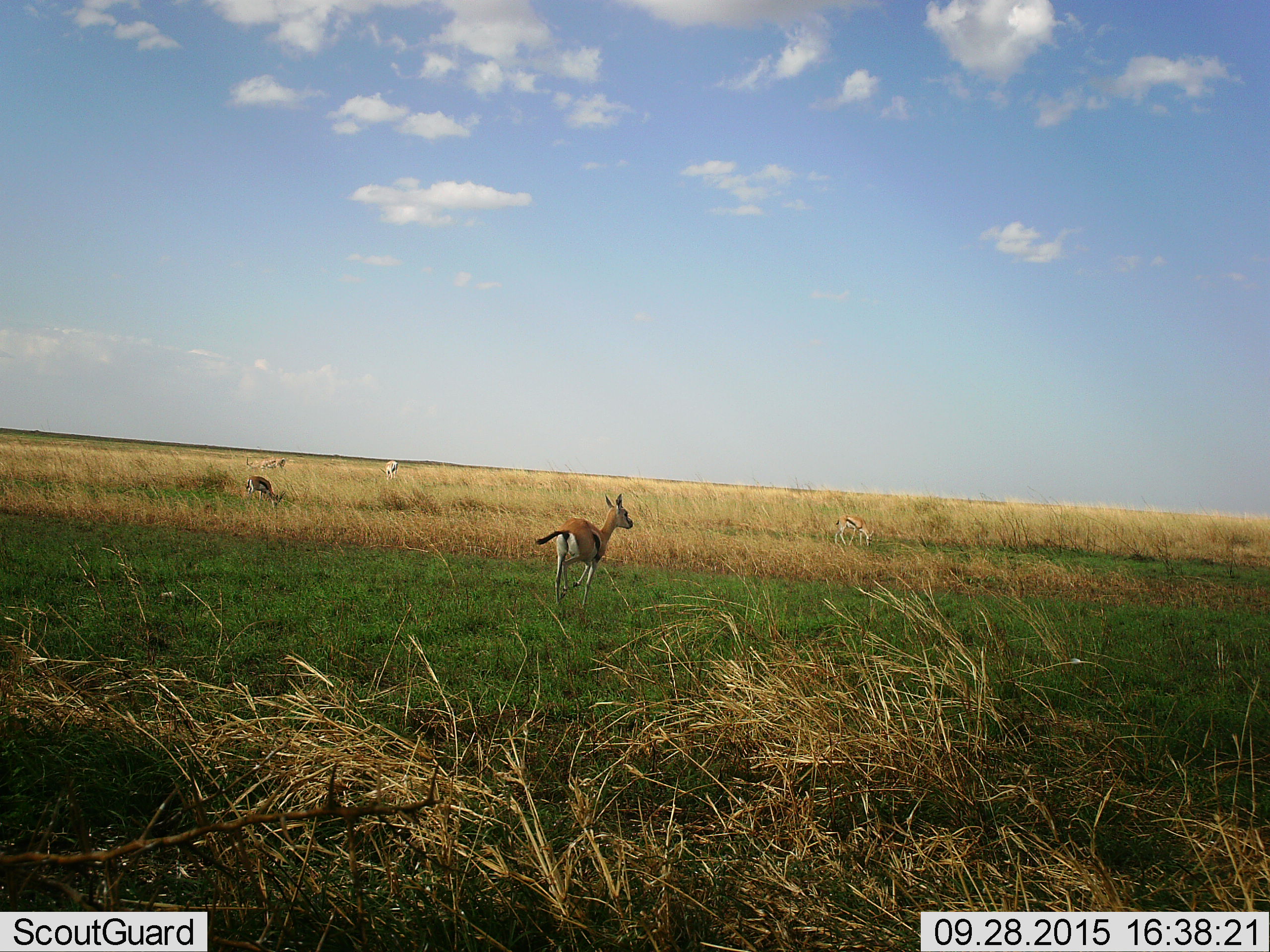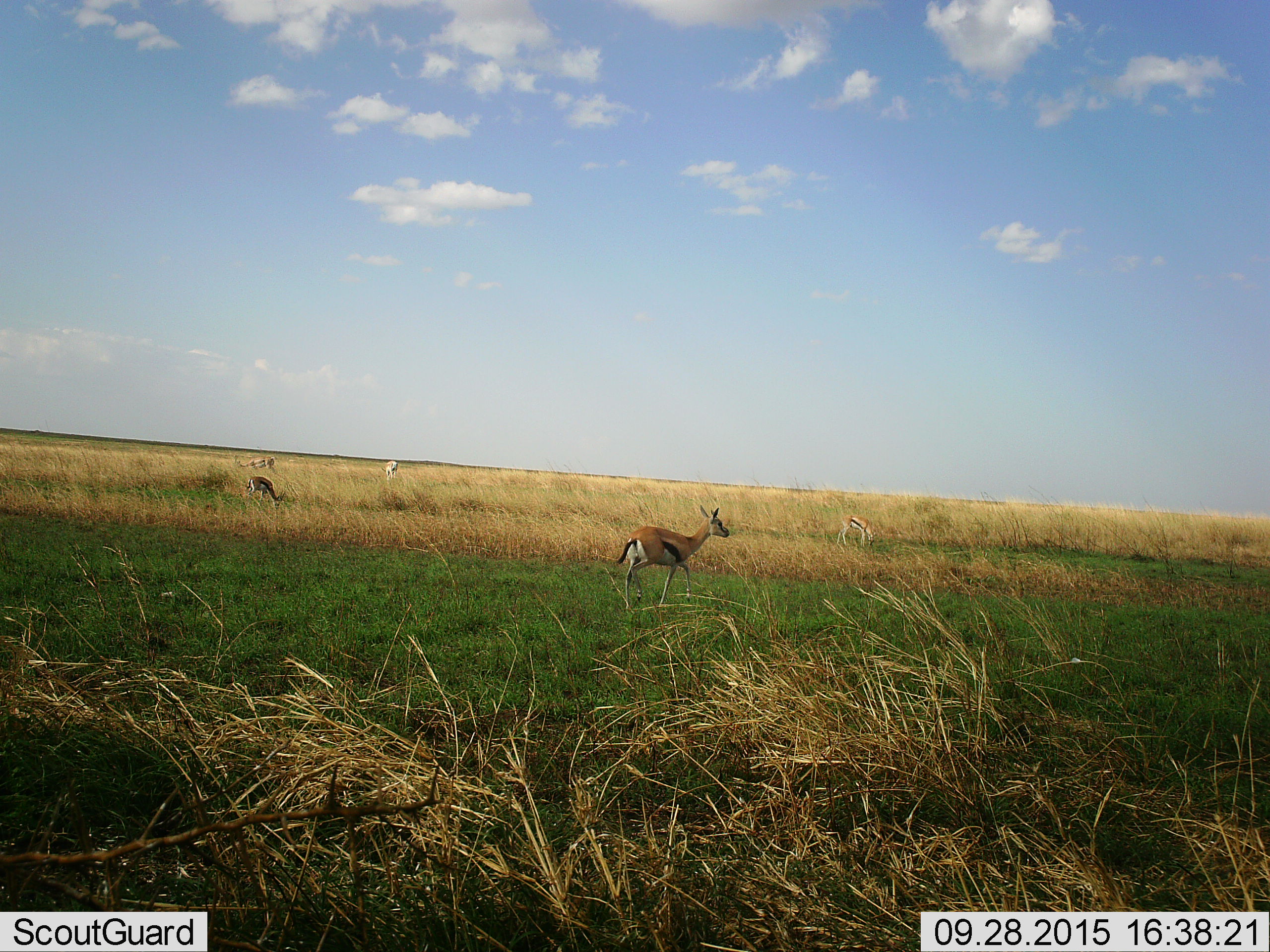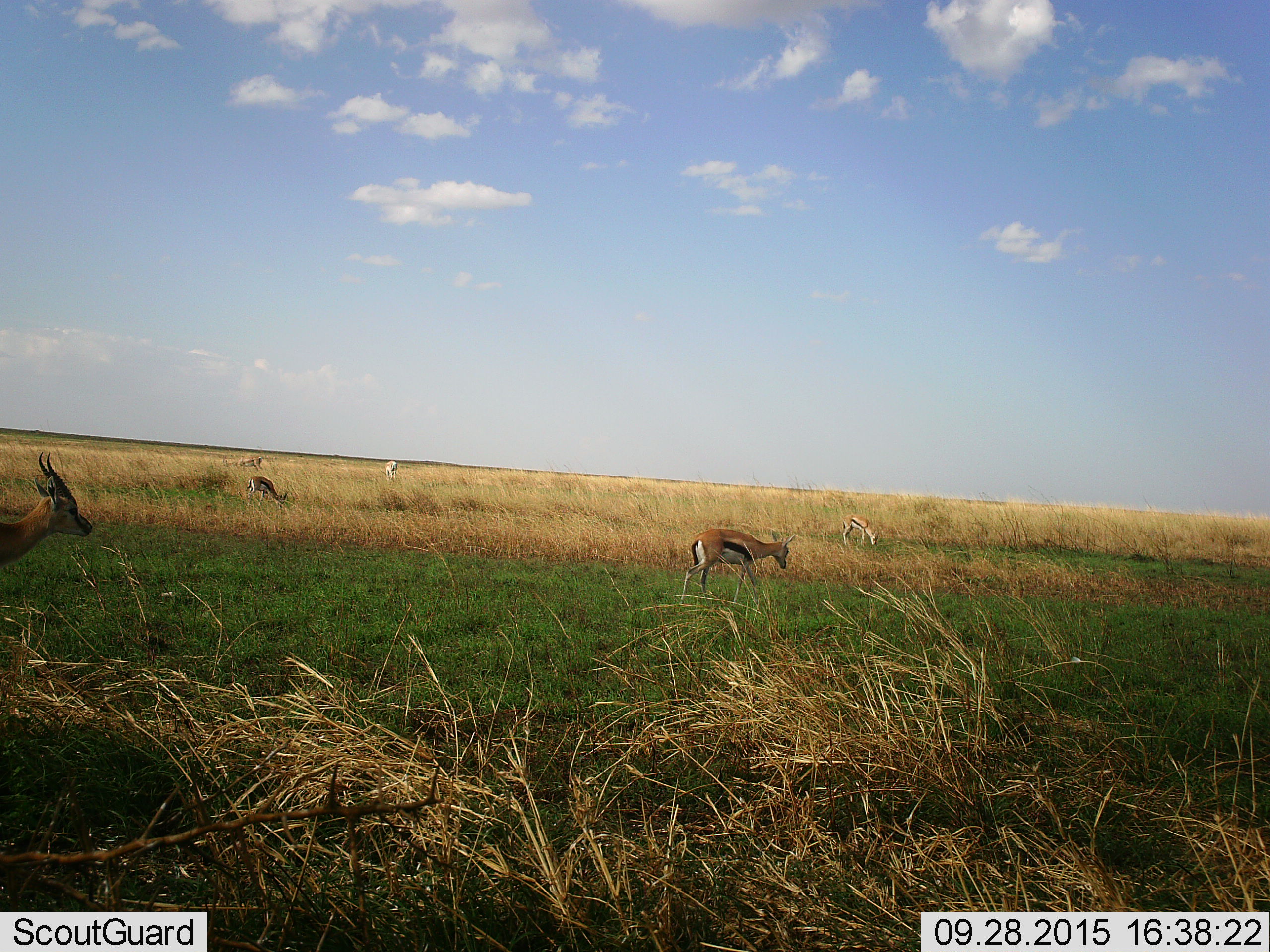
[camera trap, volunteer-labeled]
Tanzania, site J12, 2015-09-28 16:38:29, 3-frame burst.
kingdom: Animalia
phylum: Chordata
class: Mammalia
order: Artiodactyla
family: Bovidae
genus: Eudorcas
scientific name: Eudorcas thomsonii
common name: thomson's gazelle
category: gazellethomsons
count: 6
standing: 70%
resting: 0%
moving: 90%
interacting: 0%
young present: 10%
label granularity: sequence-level